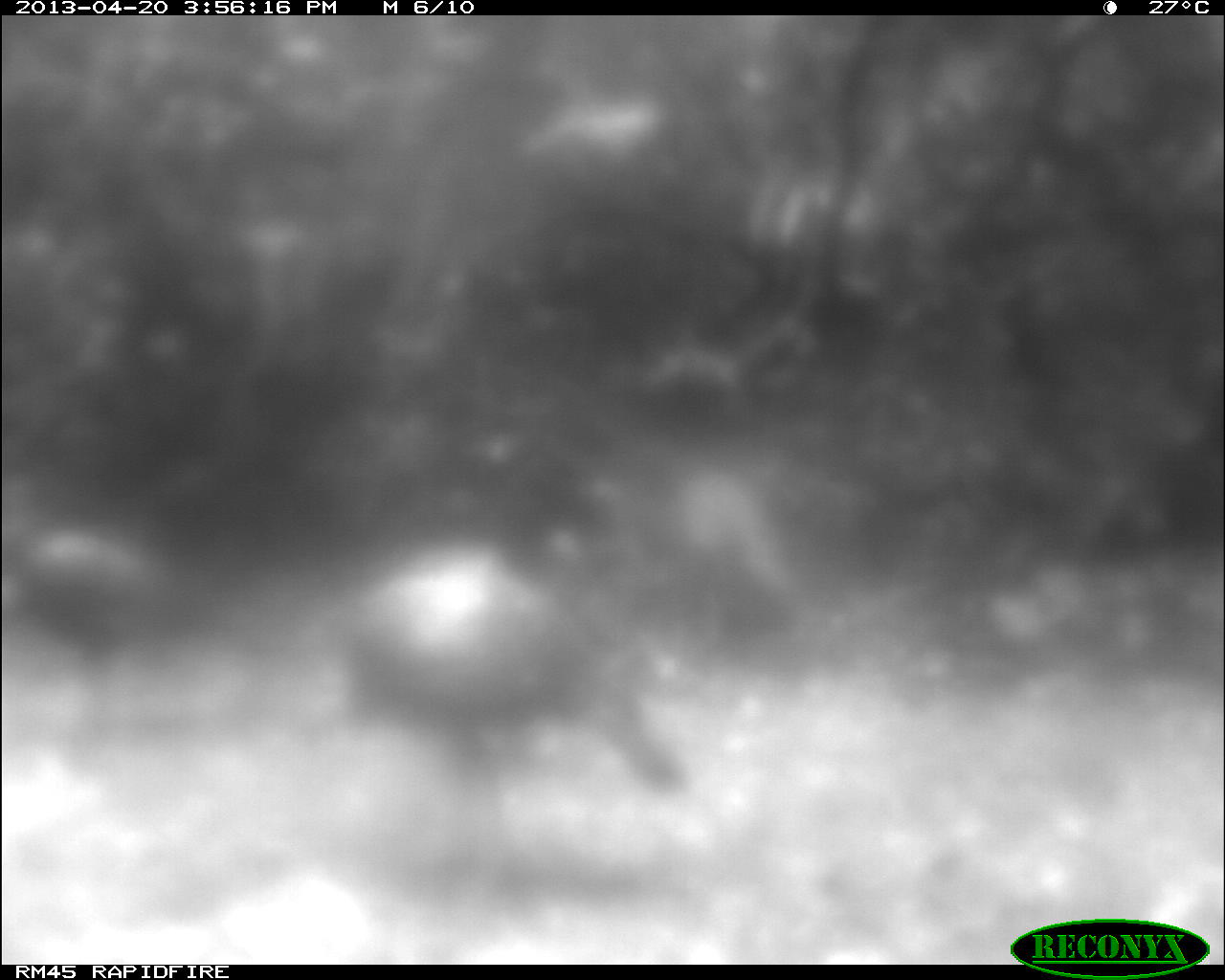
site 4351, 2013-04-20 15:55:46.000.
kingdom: Animalia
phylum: Chordata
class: Aves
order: Galliformes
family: Phasianidae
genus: Meleagris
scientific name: Meleagris ocellata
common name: ocellated turkey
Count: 3.